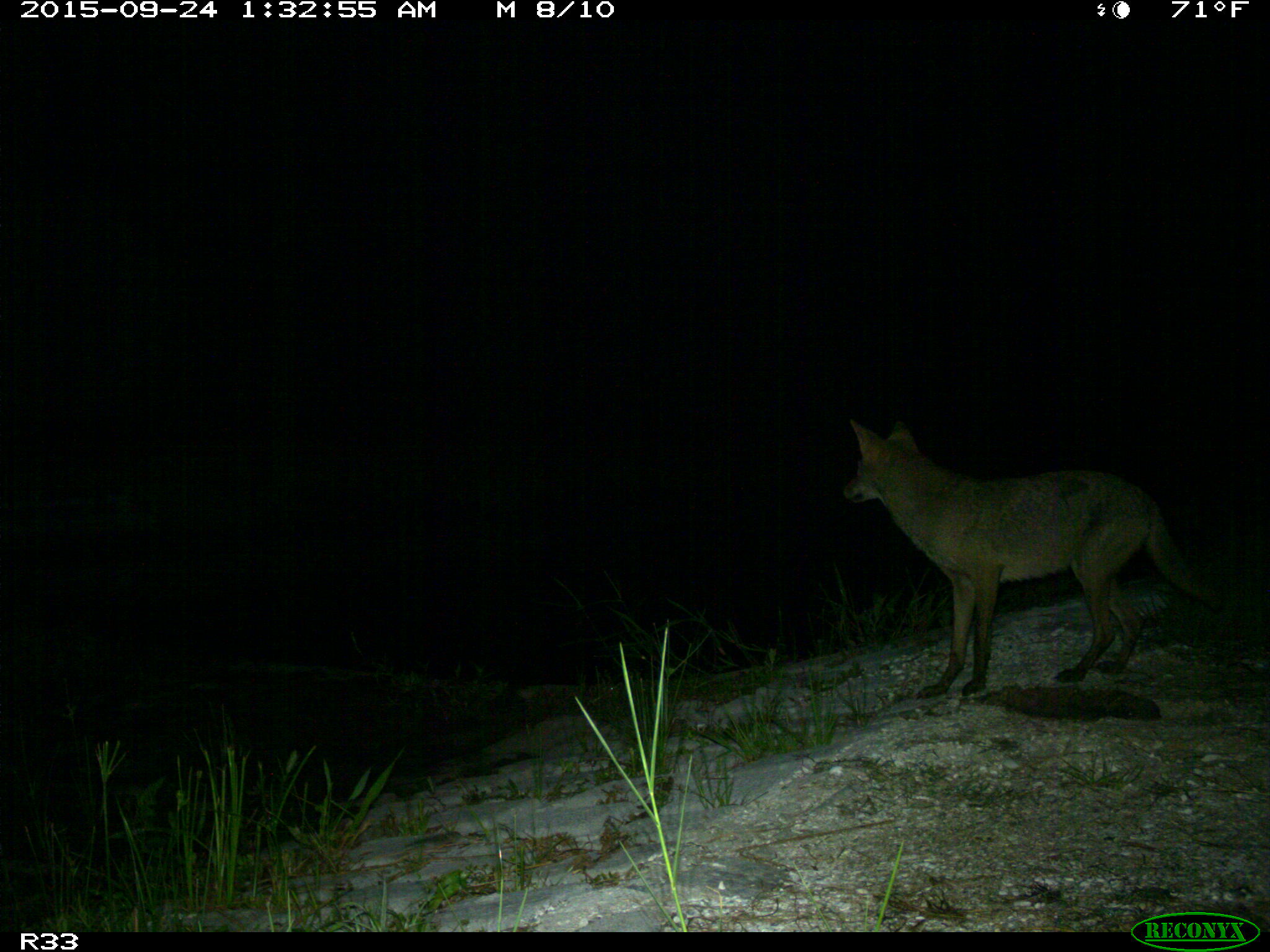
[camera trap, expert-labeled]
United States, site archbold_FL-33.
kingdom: Animalia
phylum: Chordata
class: Mammalia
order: Carnivora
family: Canidae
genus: Canis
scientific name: Canis latrans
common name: coyote